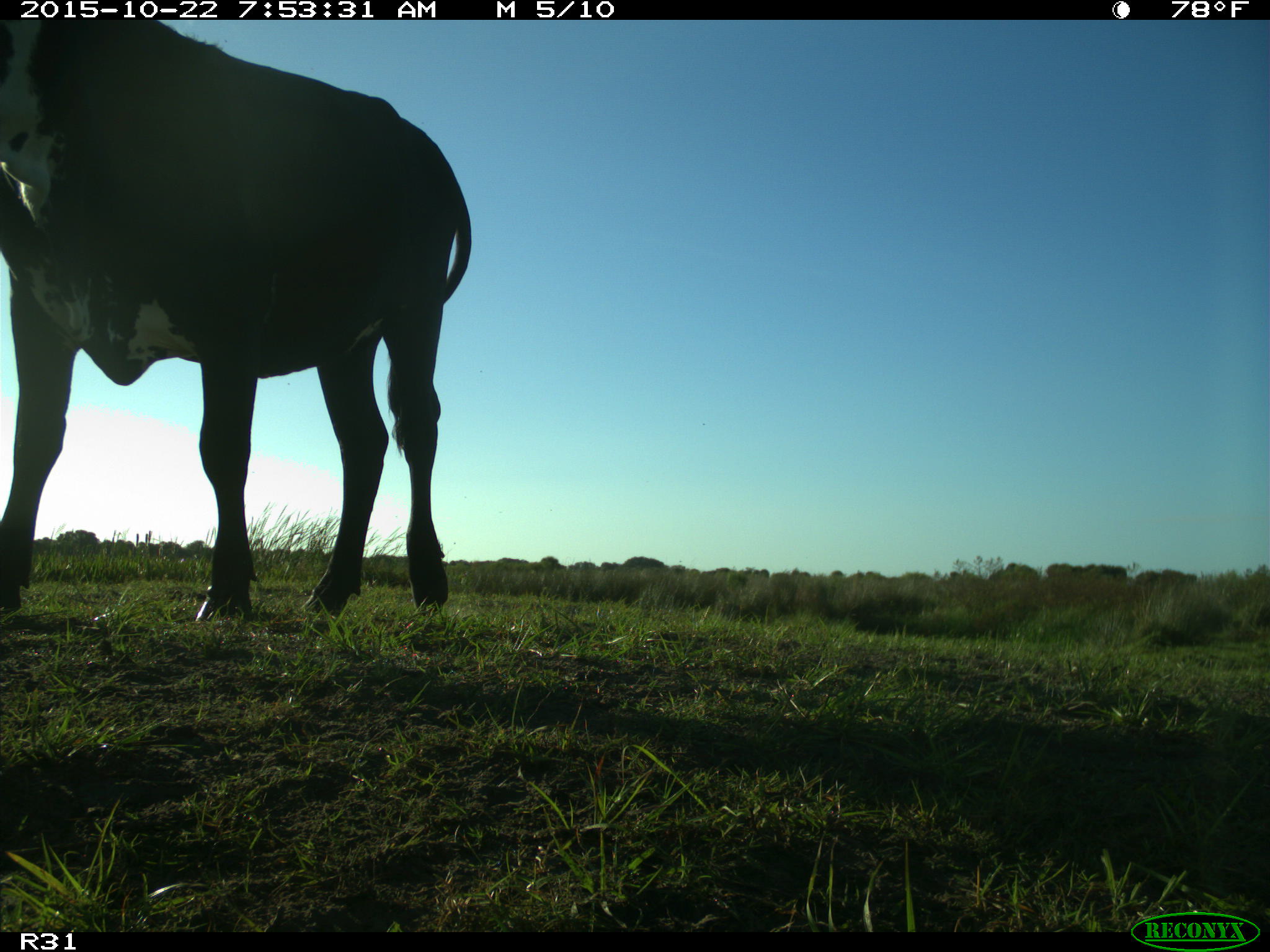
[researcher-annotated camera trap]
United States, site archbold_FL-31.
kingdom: Animalia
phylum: Chordata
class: Mammalia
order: Artiodactyla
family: Bovidae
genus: Bos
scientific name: Bos taurus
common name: domestic cow